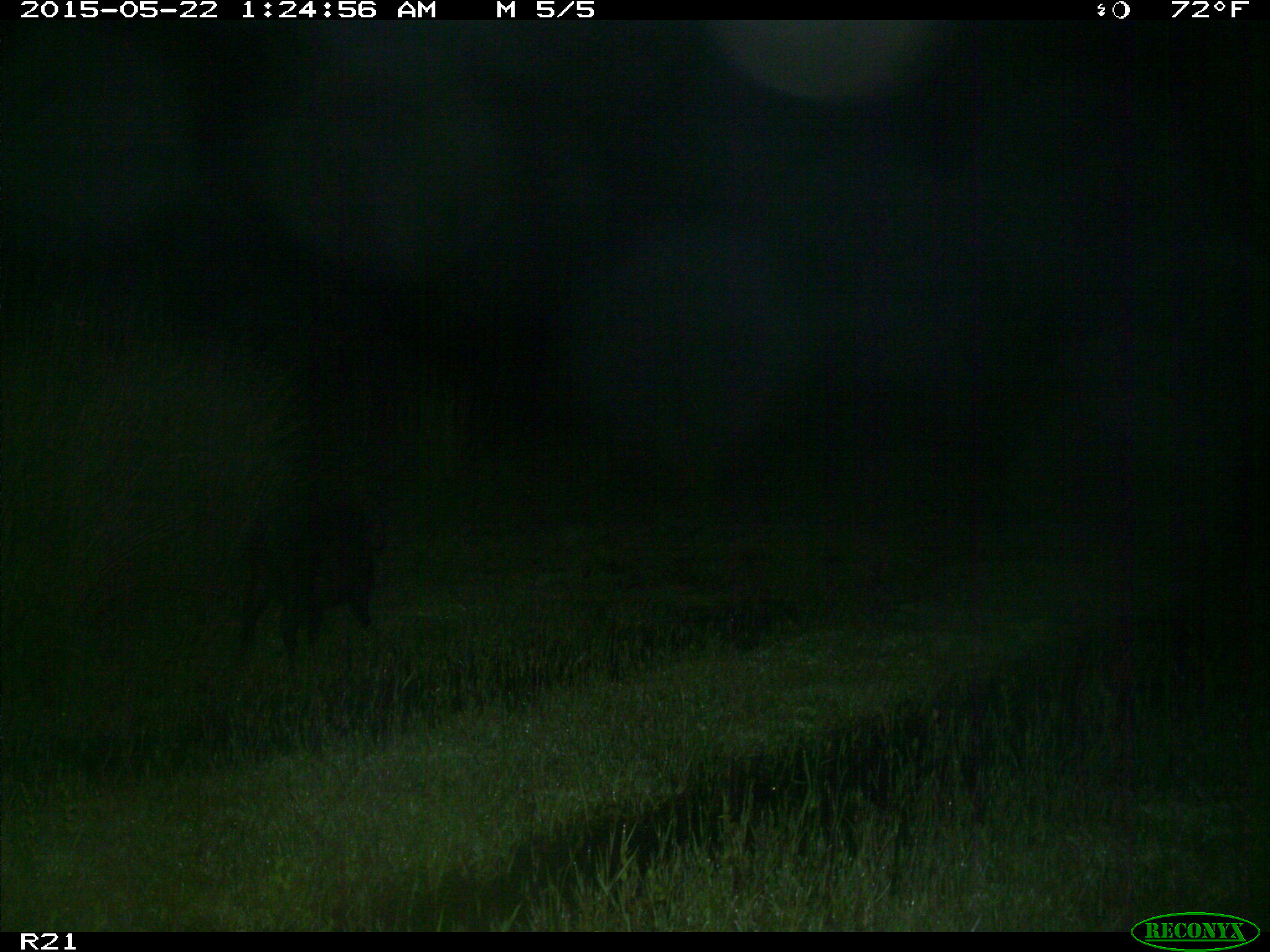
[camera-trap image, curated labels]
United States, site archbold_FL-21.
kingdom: Animalia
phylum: Chordata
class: Mammalia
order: Artiodactyla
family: Suidae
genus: Sus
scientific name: Sus scrofa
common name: wild boar